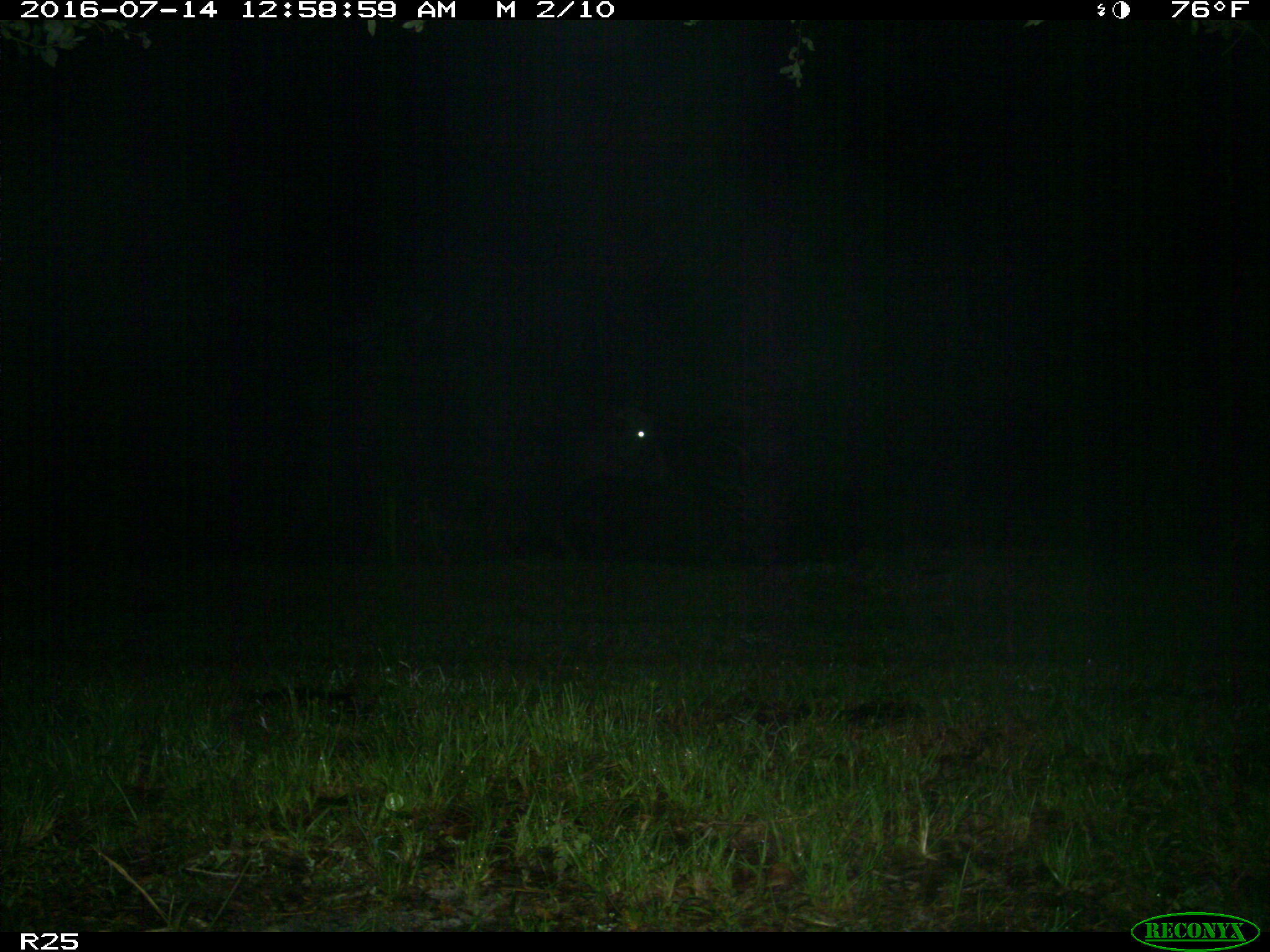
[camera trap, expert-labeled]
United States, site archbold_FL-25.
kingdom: Animalia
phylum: Chordata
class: Mammalia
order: Artiodactyla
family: Bovidae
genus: Bos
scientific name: Bos taurus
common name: domestic cow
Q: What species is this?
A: Bos taurus (domestic cow).